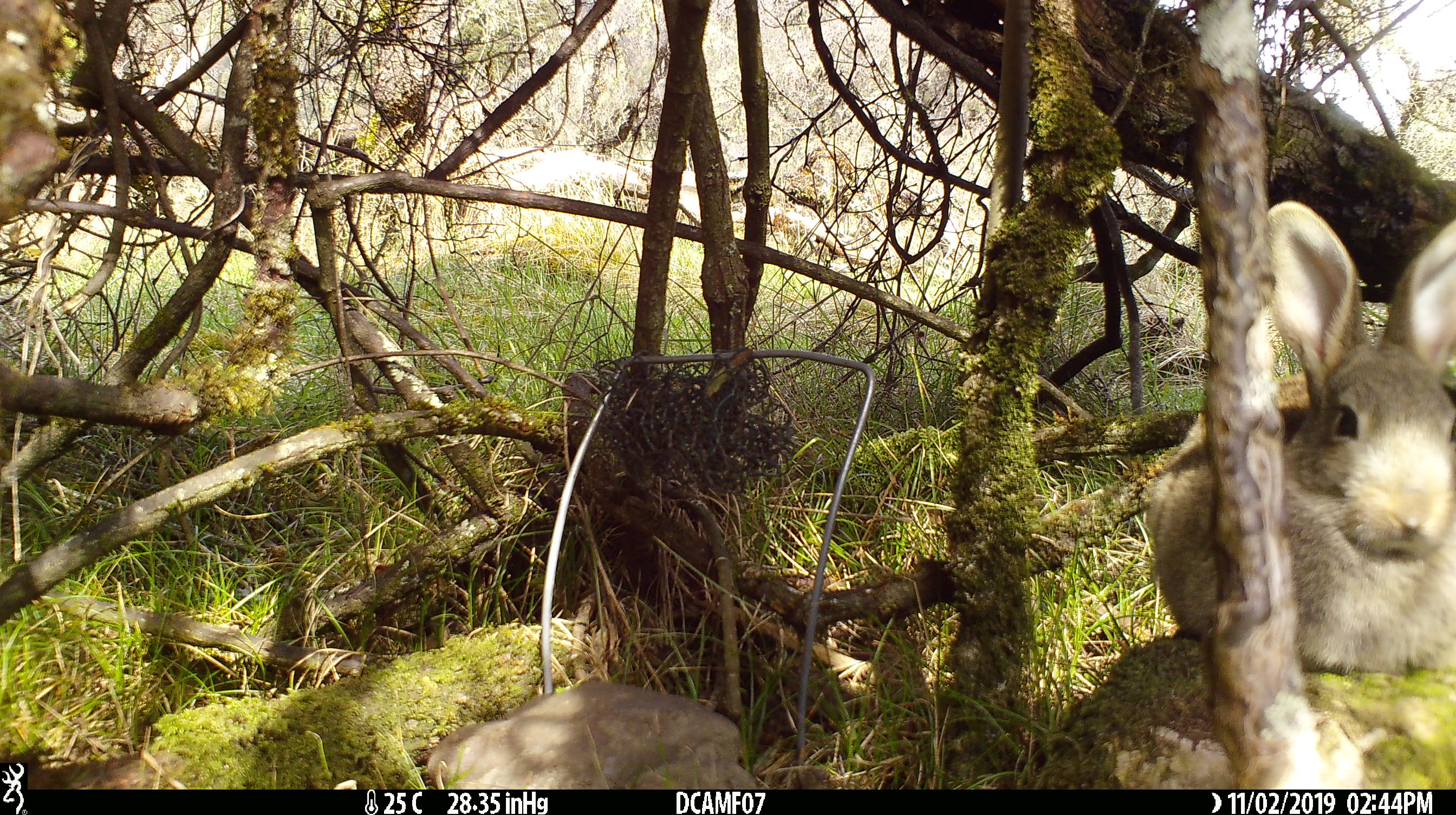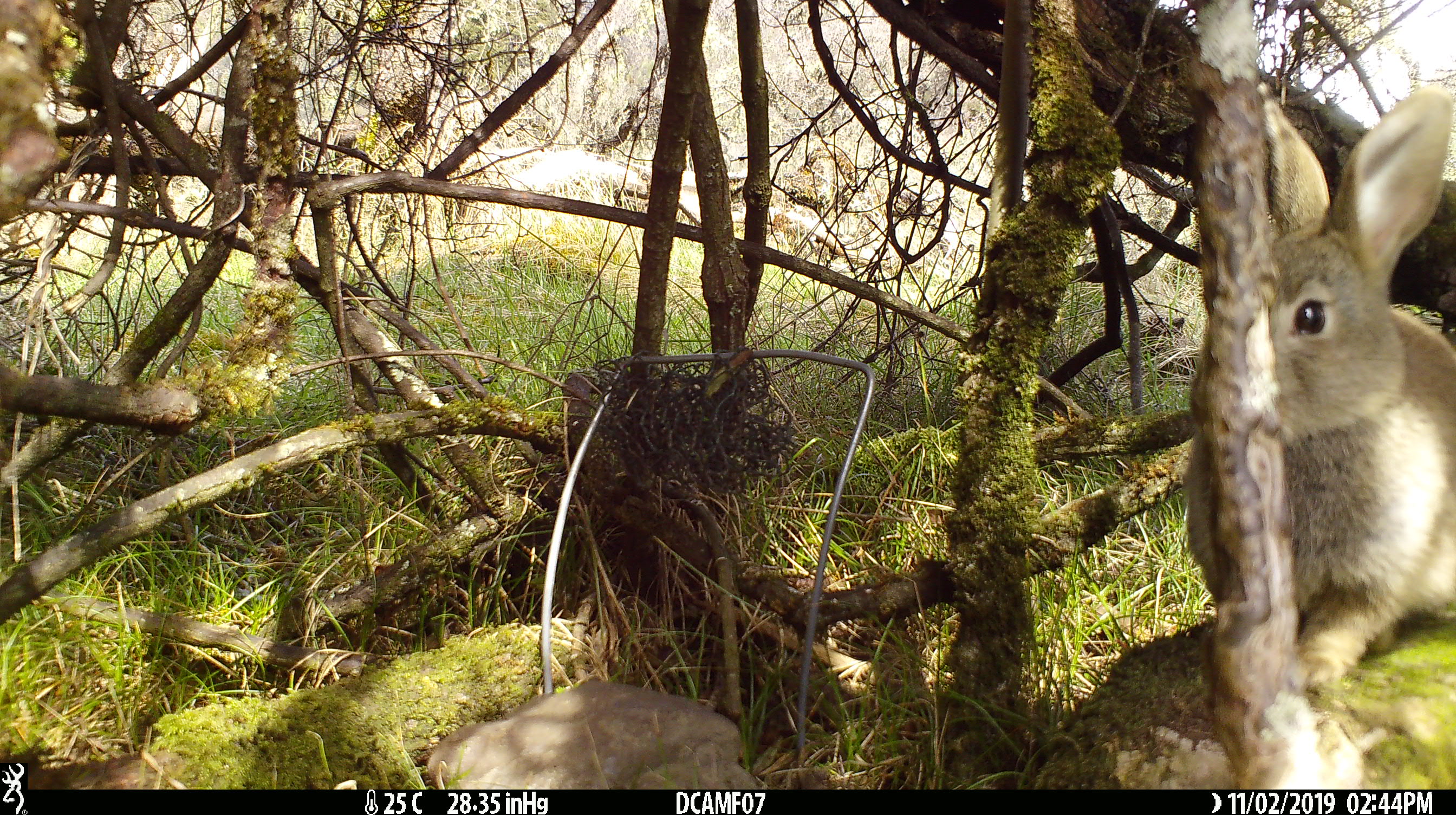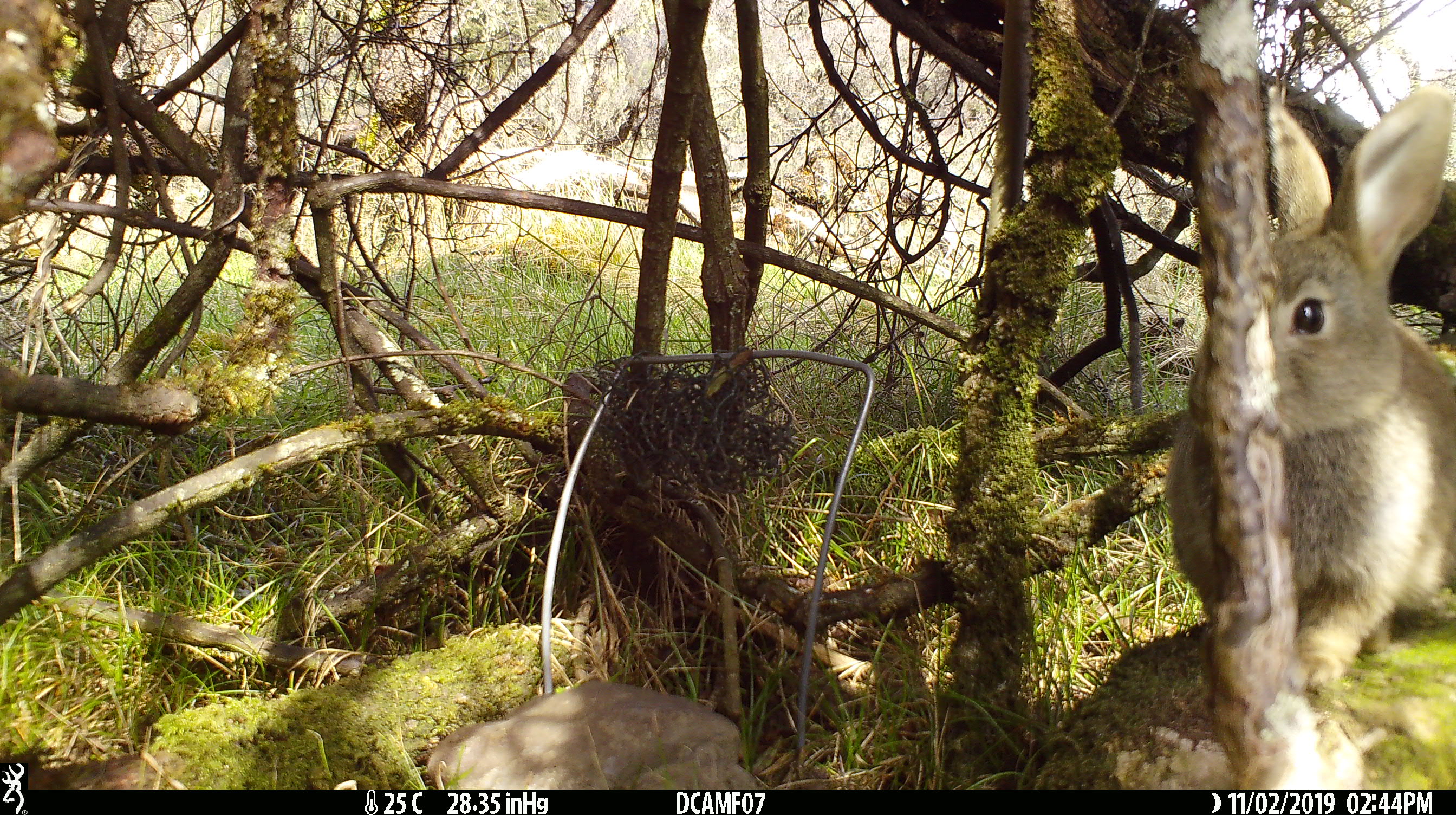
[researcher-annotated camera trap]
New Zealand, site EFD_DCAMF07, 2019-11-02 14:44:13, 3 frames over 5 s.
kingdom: Animalia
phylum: Chordata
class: Mammalia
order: Lagomorpha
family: Leporidae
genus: Oryctolagus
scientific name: Oryctolagus cuniculus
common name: european rabbit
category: rabbit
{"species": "rabbit (european rabbit) (Oryctolagus cuniculus)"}